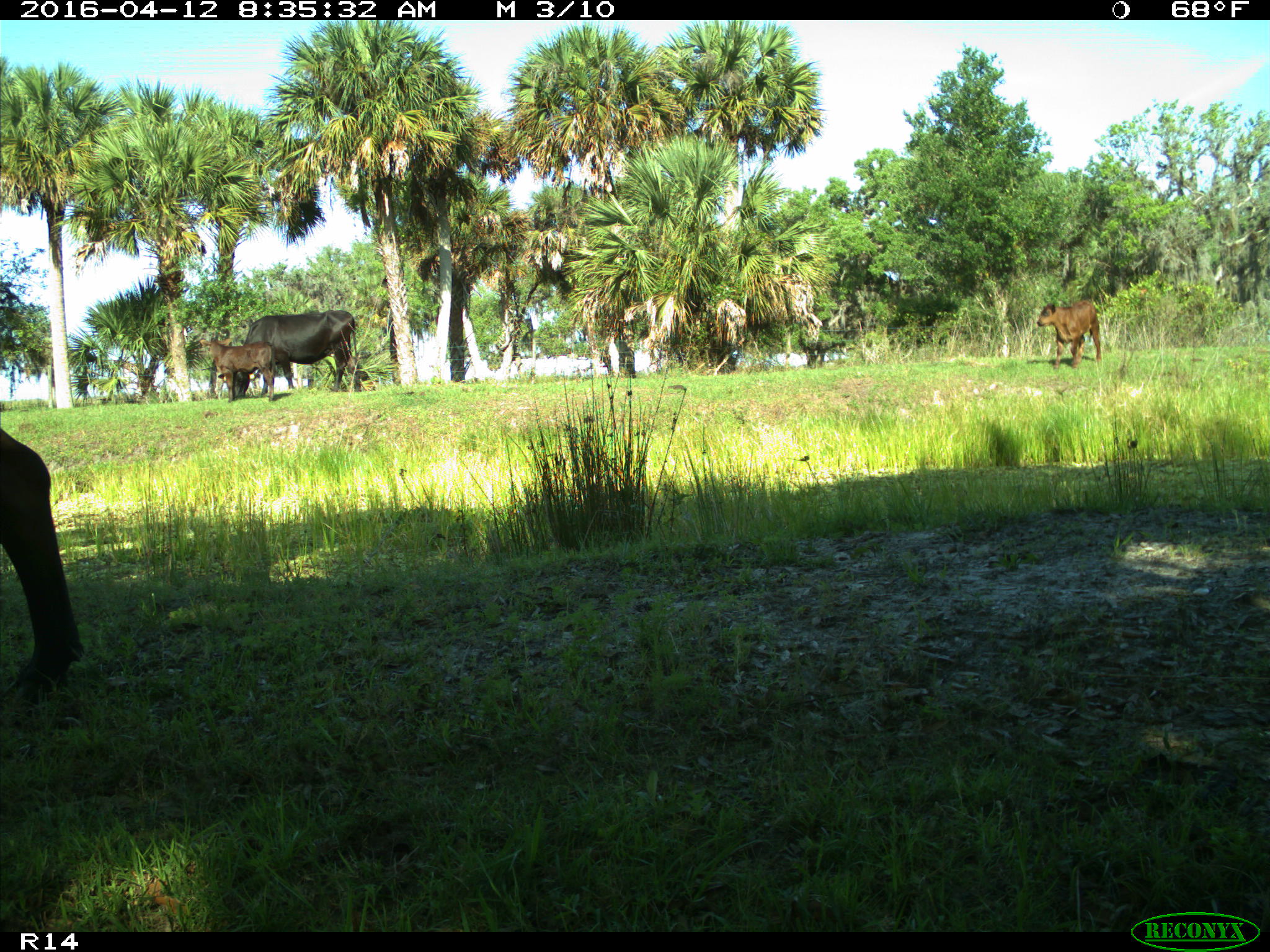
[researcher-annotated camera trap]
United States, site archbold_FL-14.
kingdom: Animalia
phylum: Chordata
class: Mammalia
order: Artiodactyla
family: Bovidae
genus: Bos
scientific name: Bos taurus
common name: domestic cow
Bos taurus (domestic cow).